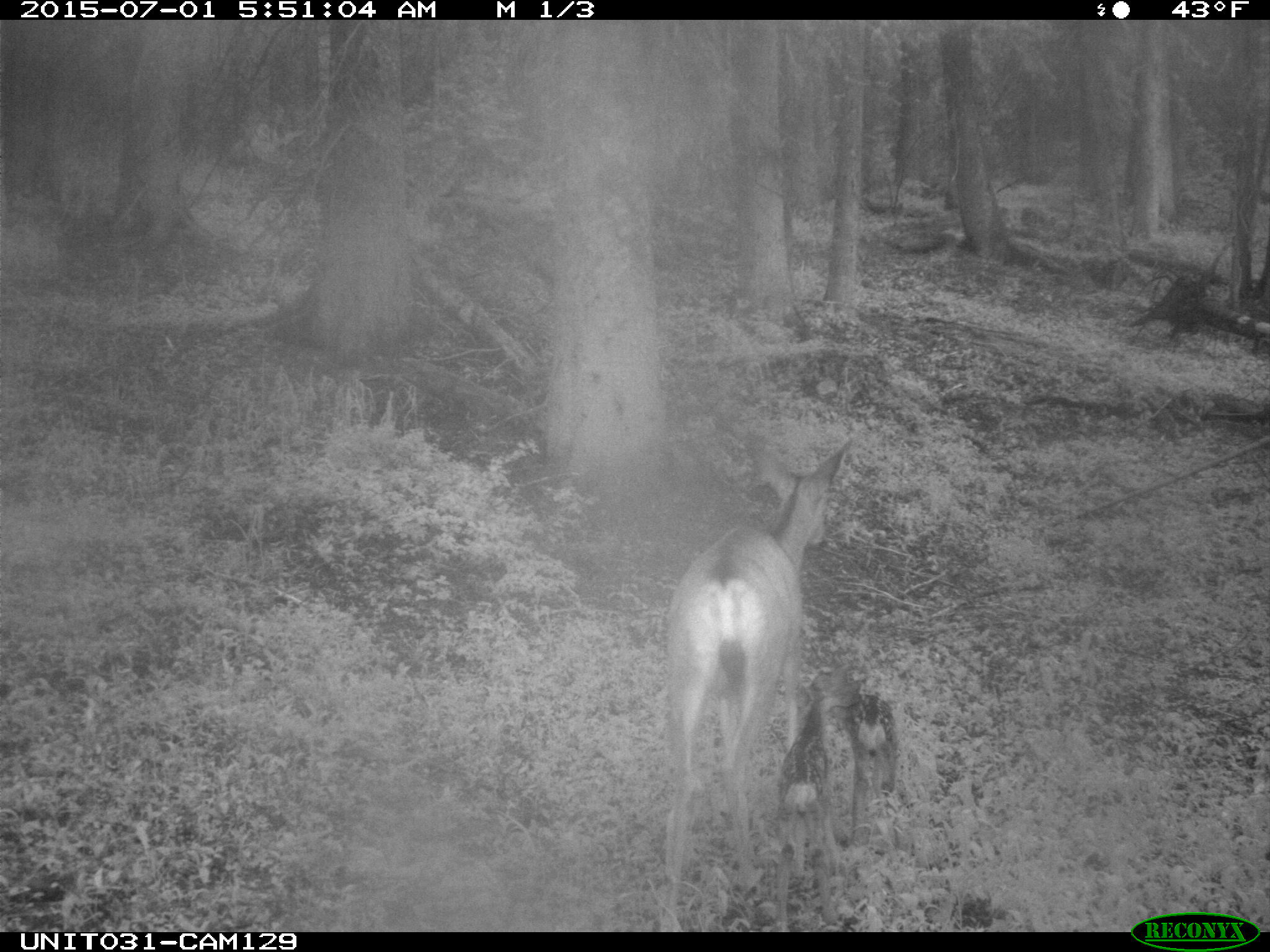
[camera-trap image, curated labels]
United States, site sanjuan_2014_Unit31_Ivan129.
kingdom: Animalia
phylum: Chordata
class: Mammalia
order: Artiodactyla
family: Cervidae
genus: Odocoileus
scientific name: Odocoileus hemionus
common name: mule deer